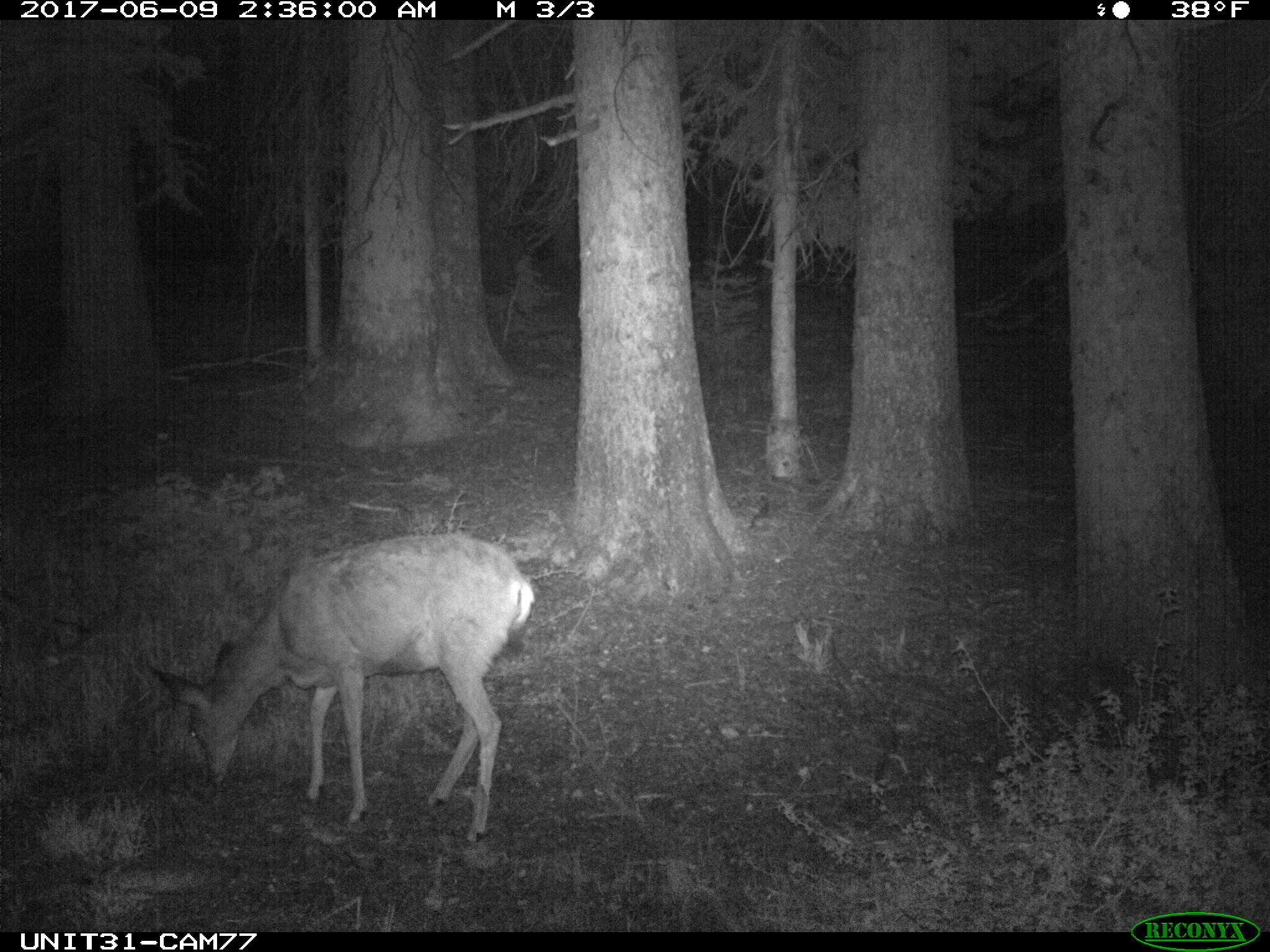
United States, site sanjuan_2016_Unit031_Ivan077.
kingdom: Animalia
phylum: Chordata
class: Mammalia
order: Artiodactyla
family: Cervidae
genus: Odocoileus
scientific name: Odocoileus hemionus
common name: mule deer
Odocoileus hemionus (mule deer).